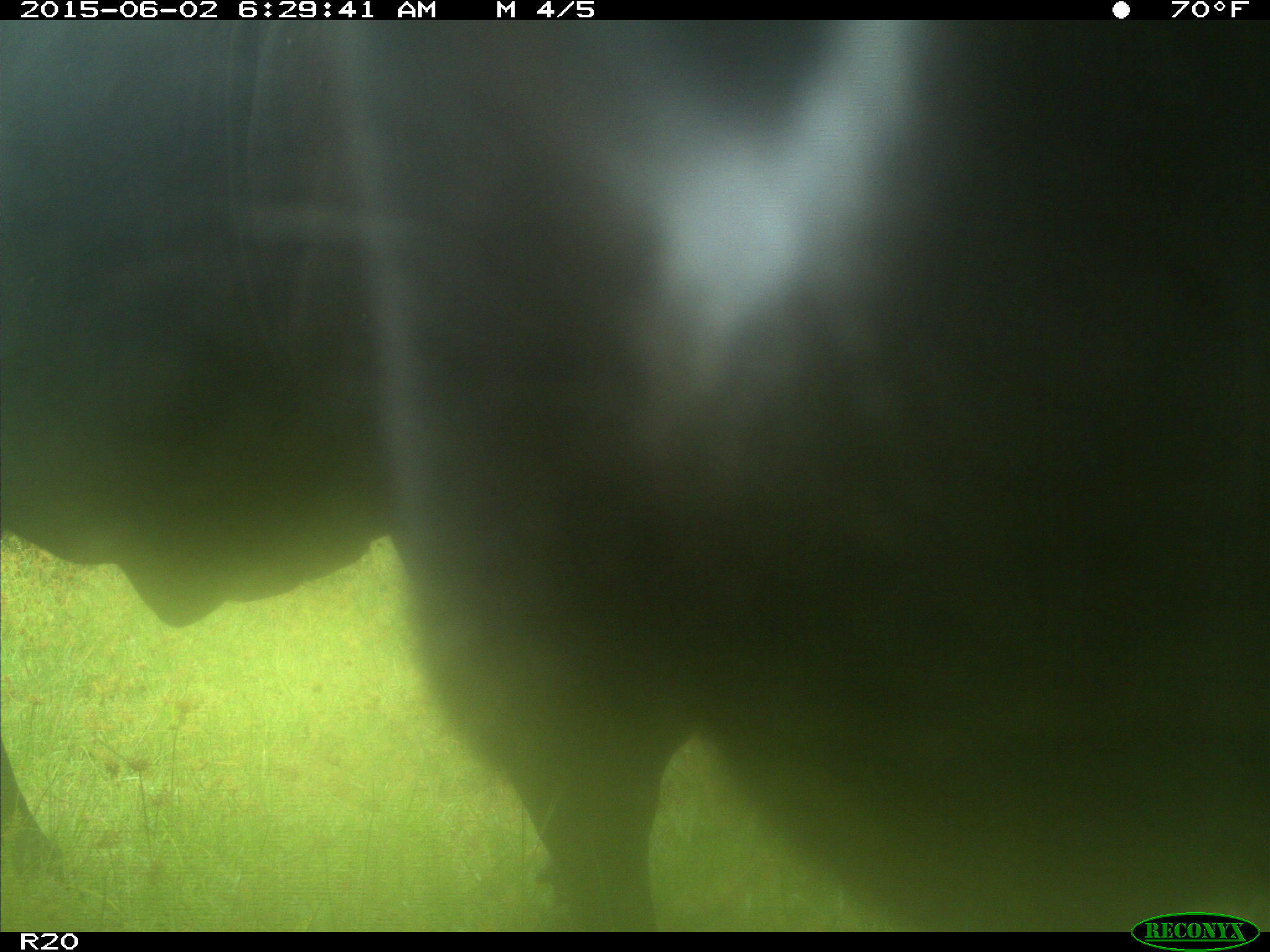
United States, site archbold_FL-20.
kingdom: Animalia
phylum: Chordata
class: Mammalia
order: Artiodactyla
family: Bovidae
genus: Bos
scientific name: Bos taurus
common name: domestic cow